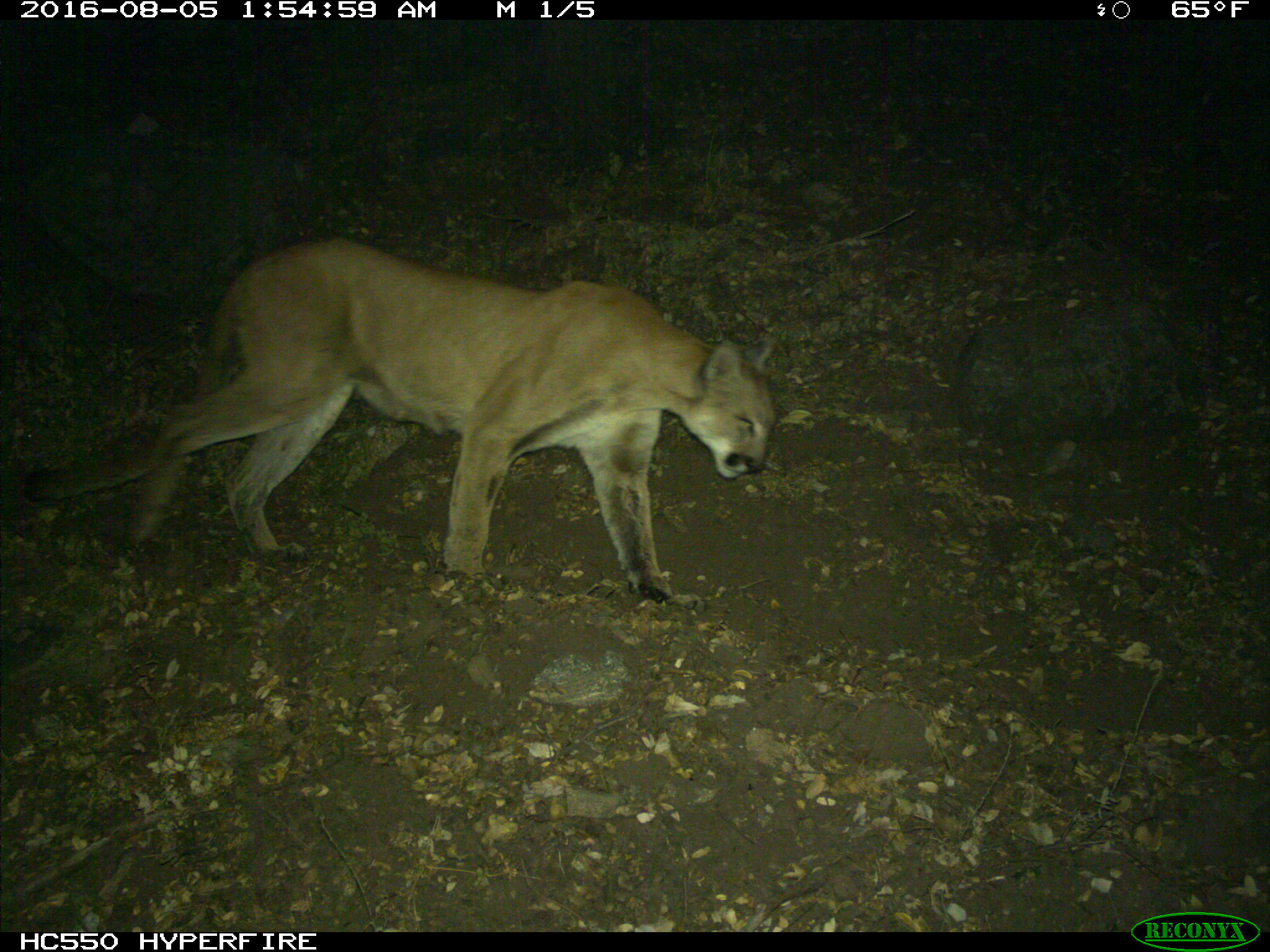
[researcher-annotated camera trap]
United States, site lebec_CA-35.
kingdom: Animalia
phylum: Chordata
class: Mammalia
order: Carnivora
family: Felidae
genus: Puma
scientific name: Puma concolor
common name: mountain lion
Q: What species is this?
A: Puma concolor (mountain lion).